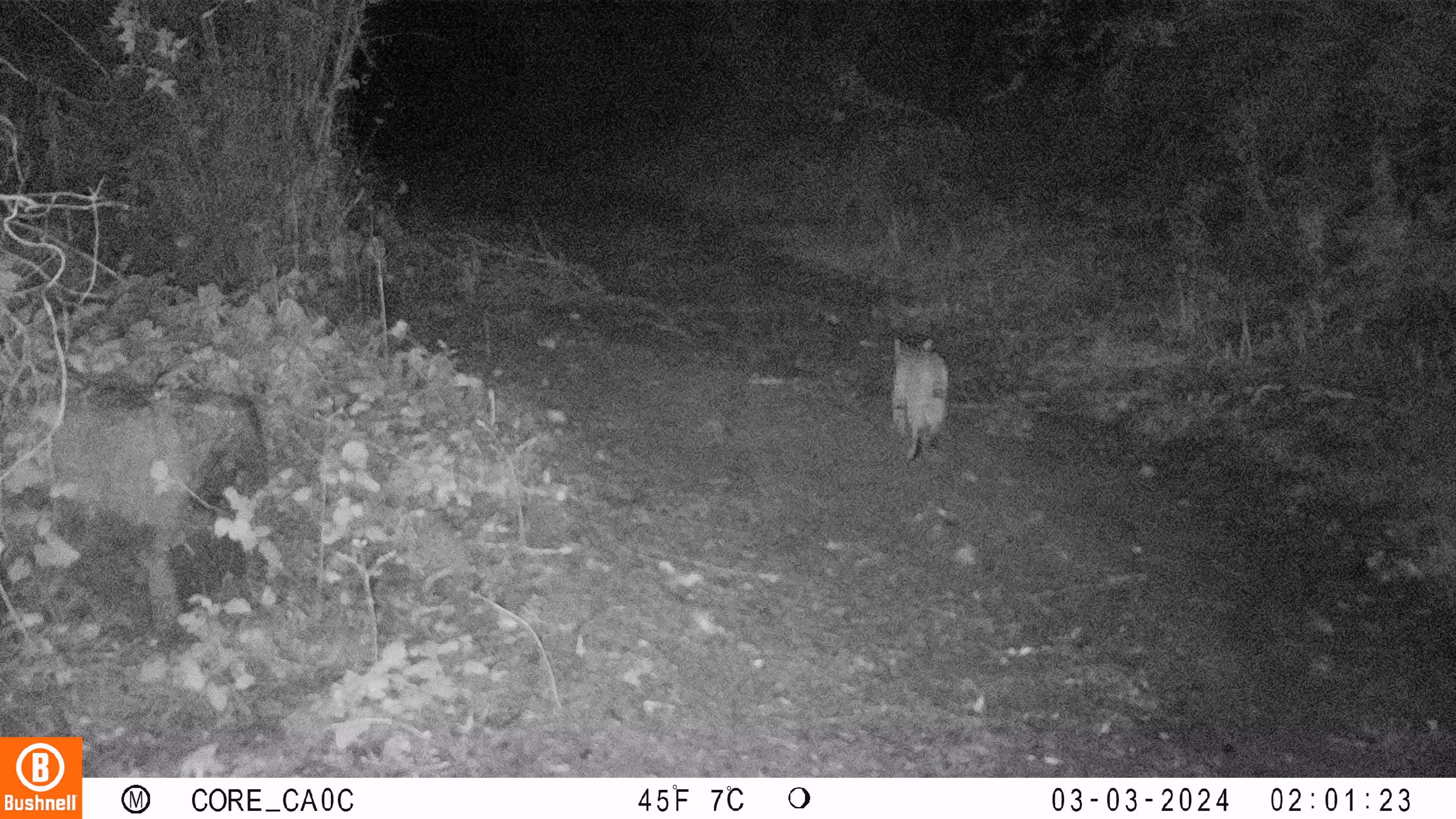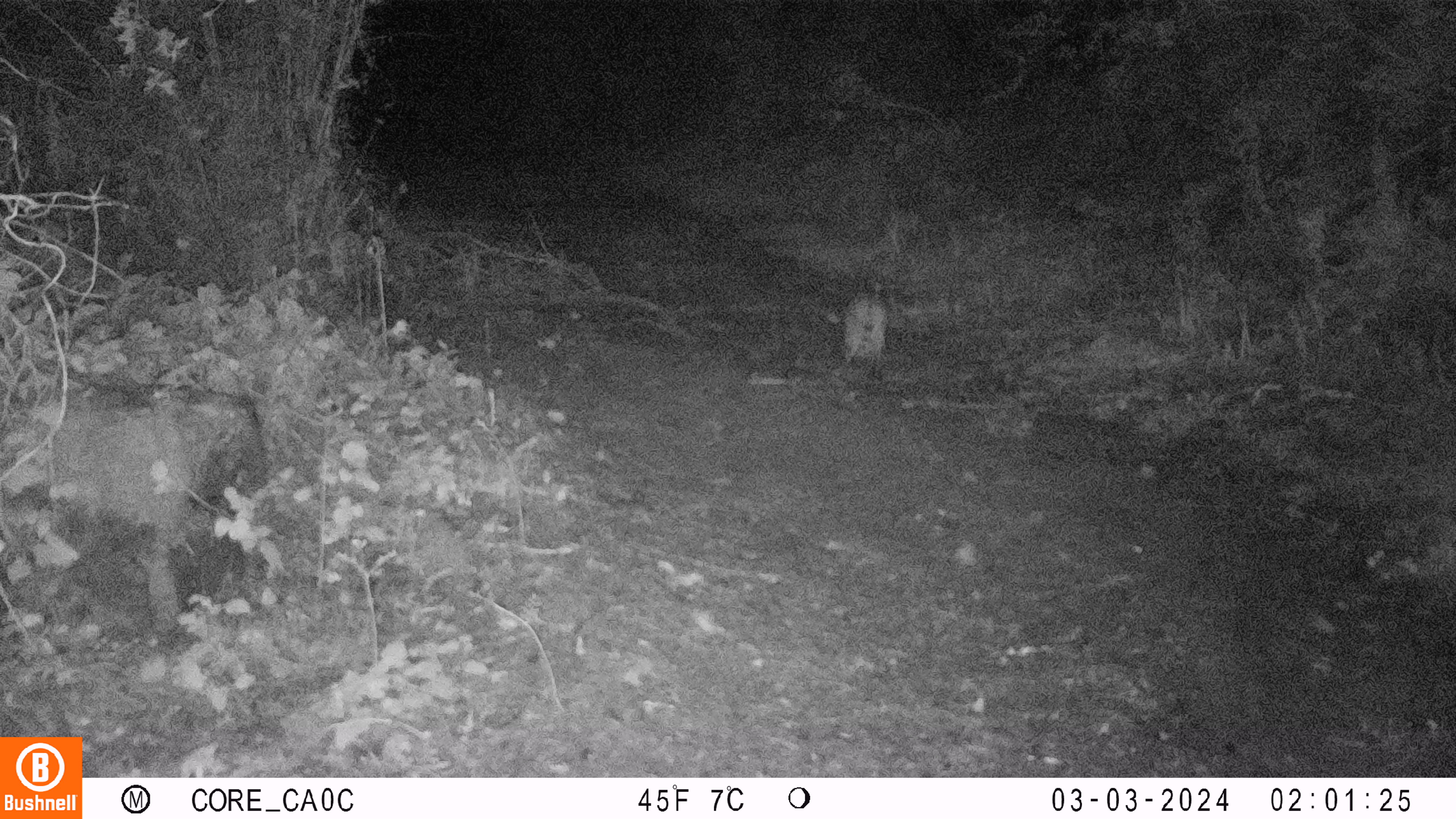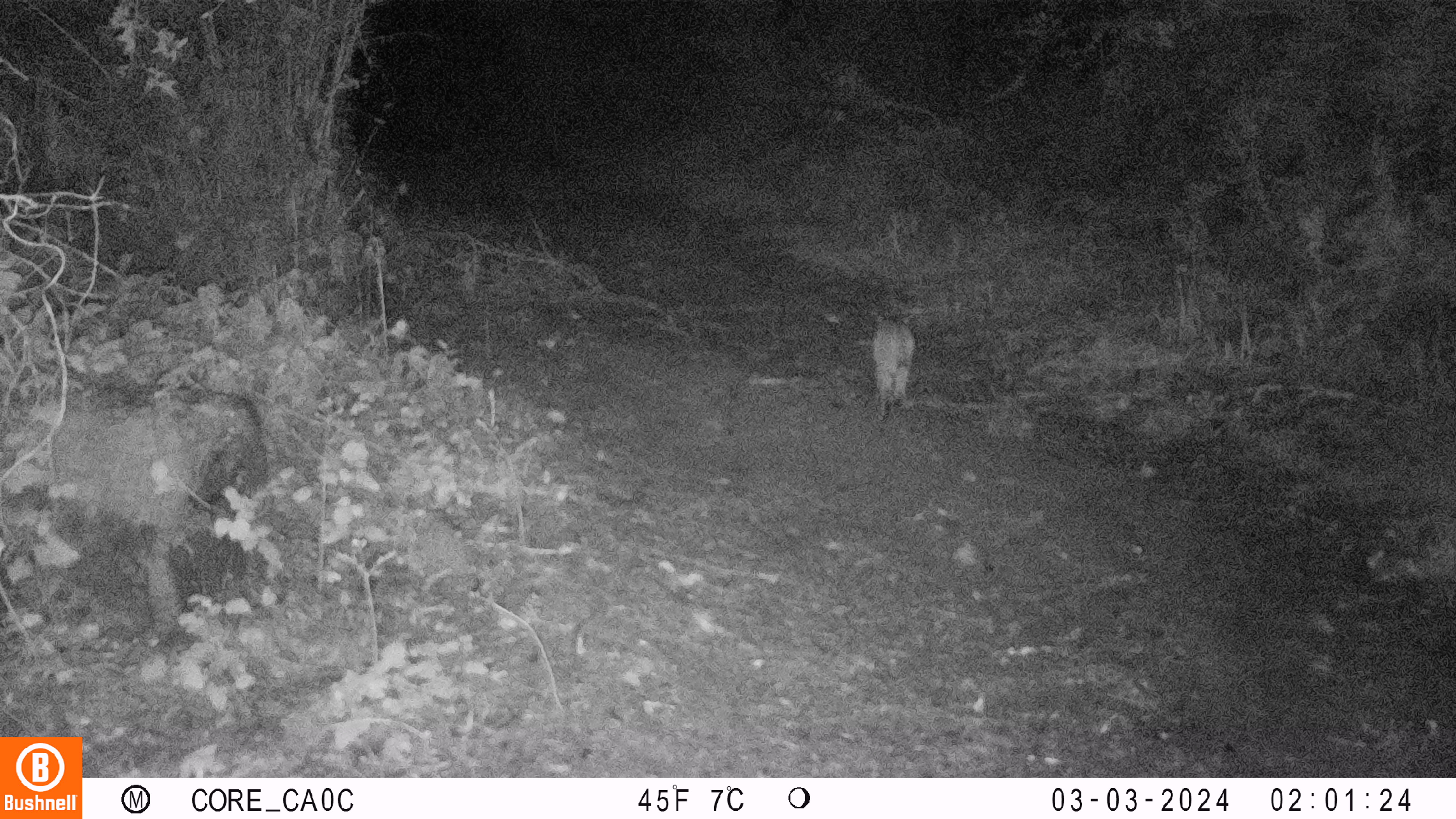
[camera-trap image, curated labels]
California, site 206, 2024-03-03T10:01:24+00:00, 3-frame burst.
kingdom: Animalia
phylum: Chordata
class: Mammalia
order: Carnivora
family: Procyonidae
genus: Procyon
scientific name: Procyon lotor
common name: raccoon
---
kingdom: Animalia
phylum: Chordata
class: Mammalia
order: Carnivora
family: Felidae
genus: Lynx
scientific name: Lynx rufus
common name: bobcat